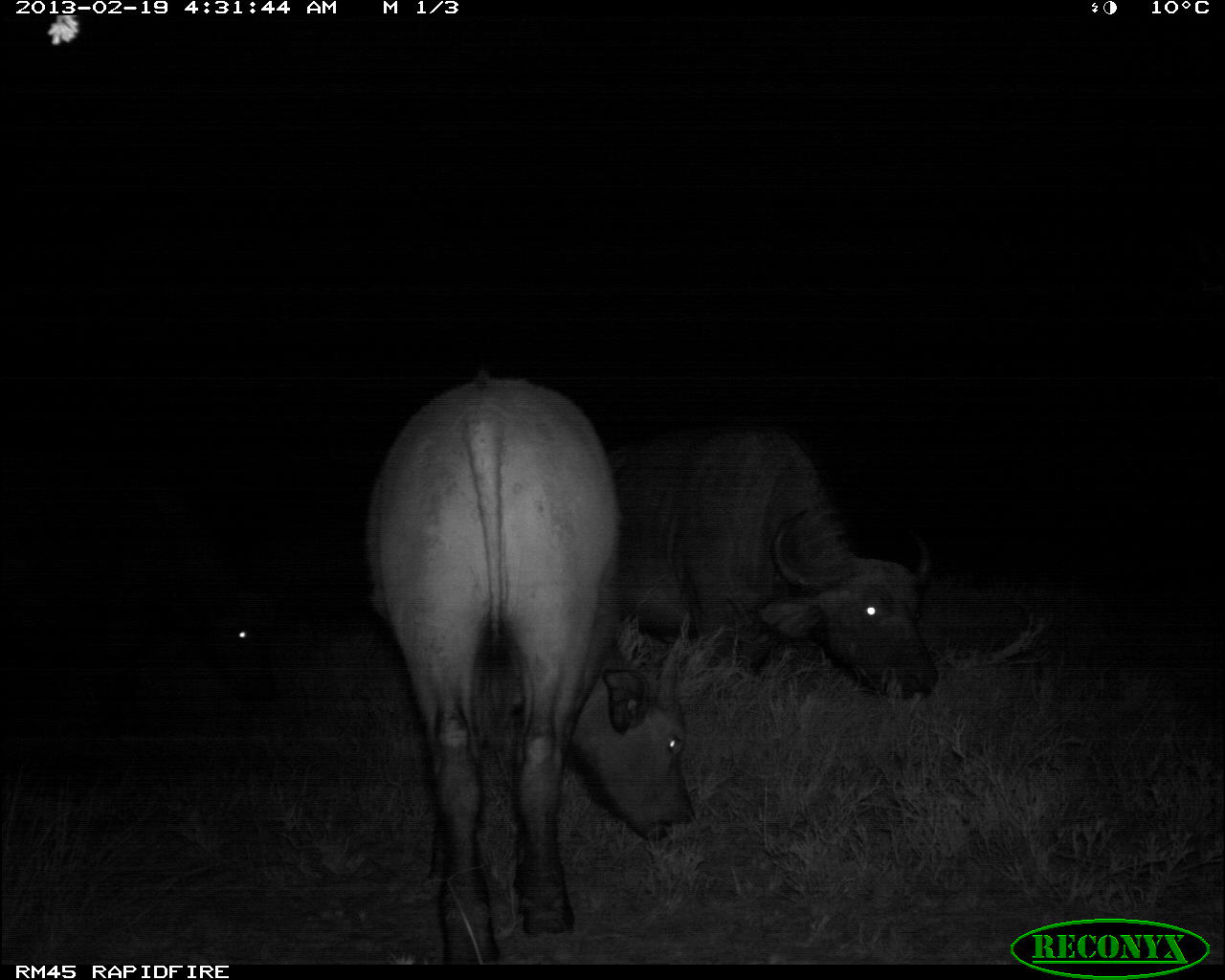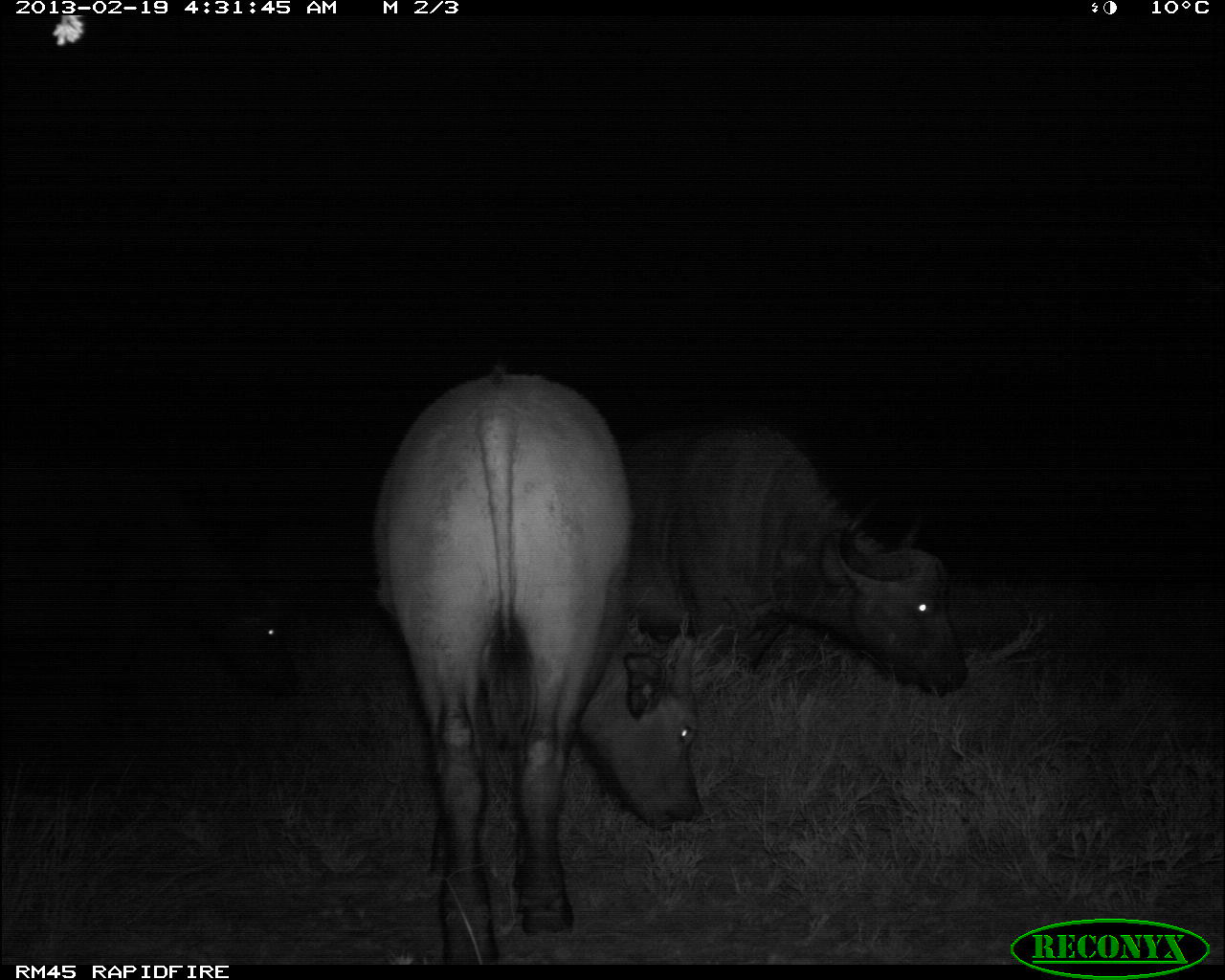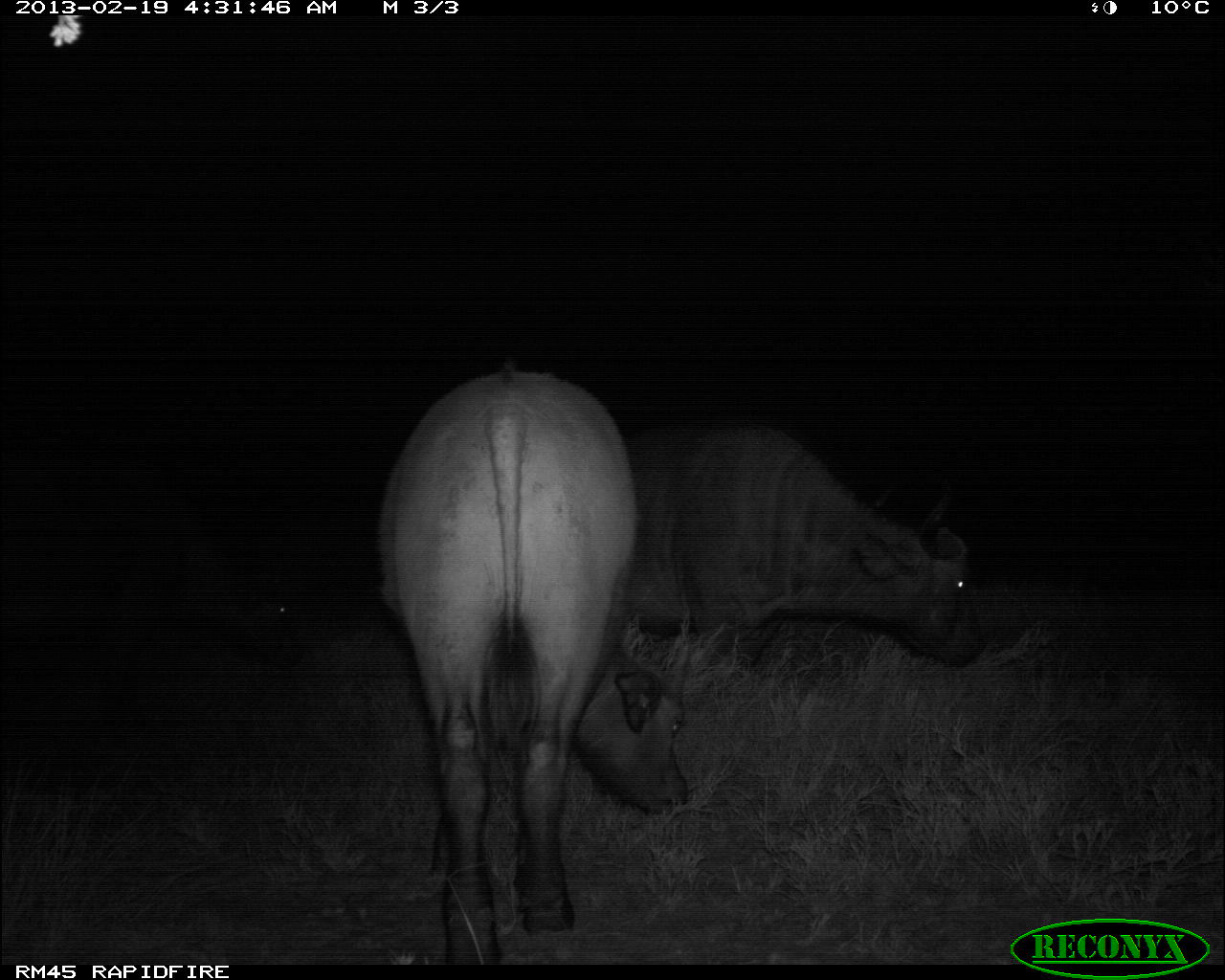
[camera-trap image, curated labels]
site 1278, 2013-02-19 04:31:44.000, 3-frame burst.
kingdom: Animalia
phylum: Chordata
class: Mammalia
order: Artiodactyla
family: Bovidae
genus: Syncerus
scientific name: Syncerus caffer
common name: african buffalo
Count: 3.